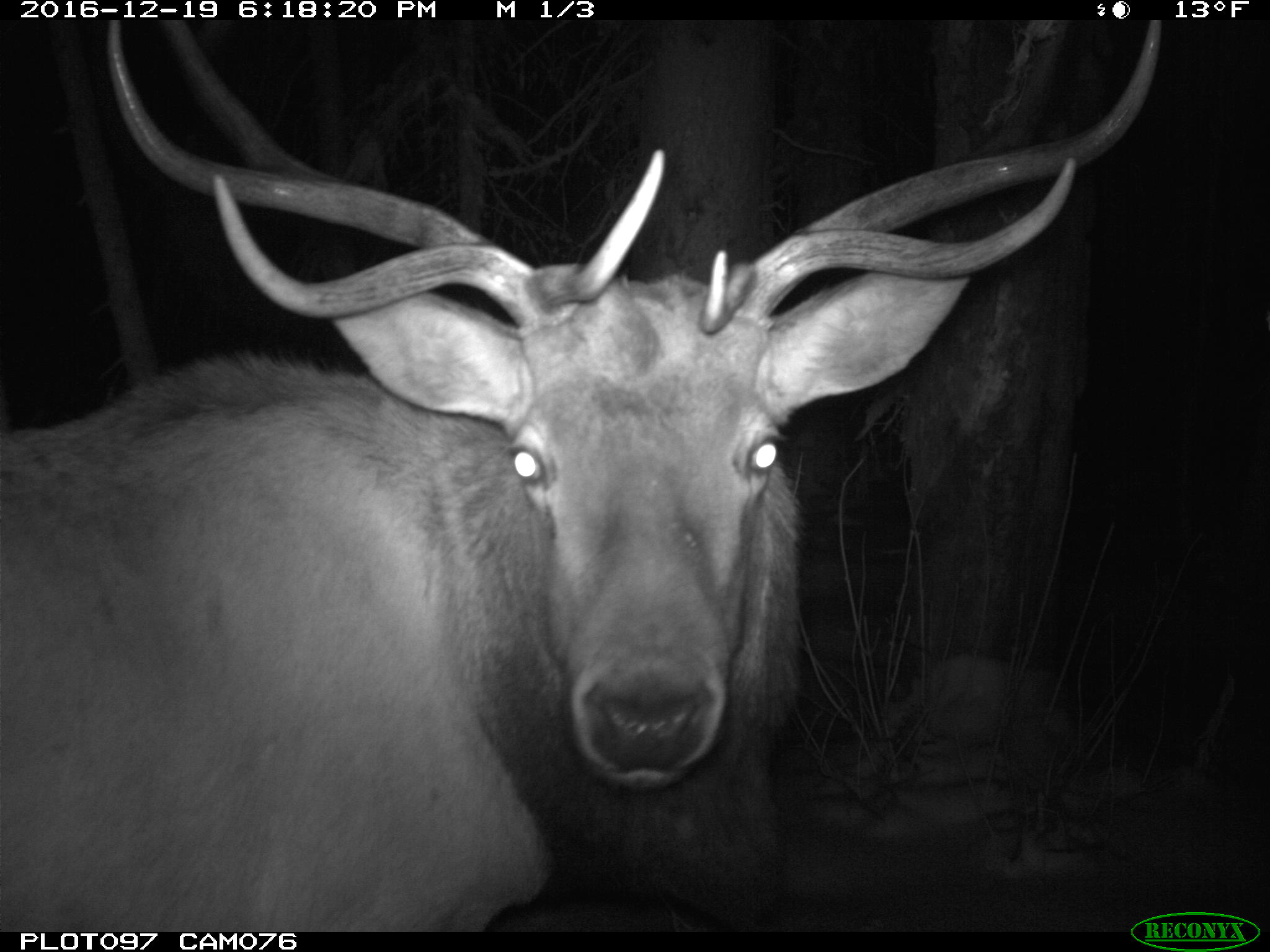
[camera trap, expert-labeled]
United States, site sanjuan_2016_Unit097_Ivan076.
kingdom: Animalia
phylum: Chordata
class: Mammalia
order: Artiodactyla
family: Cervidae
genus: Cervus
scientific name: Cervus elaphus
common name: red deer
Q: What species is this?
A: Cervus elaphus (red deer).